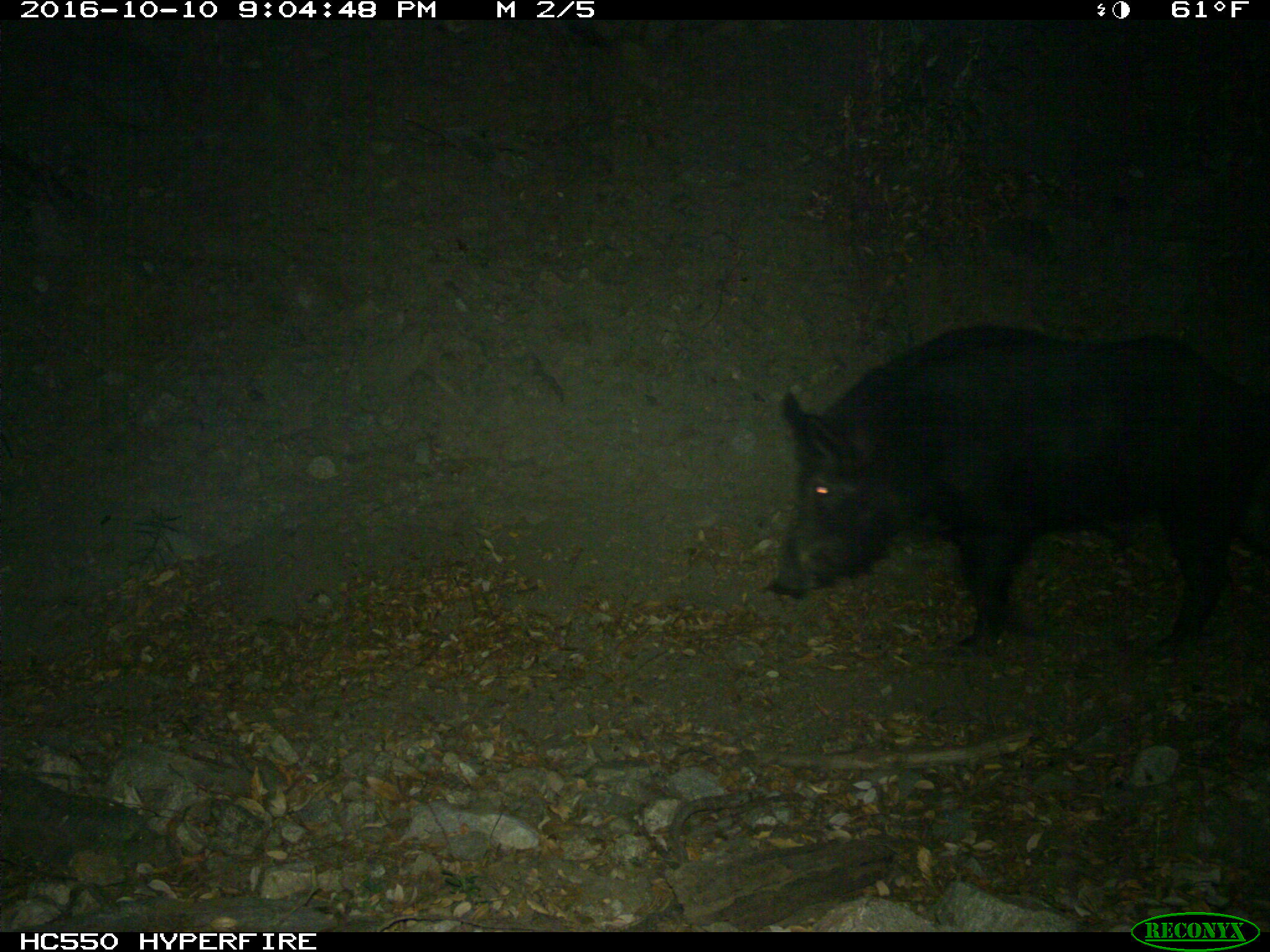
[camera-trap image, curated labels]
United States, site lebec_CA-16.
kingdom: Animalia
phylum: Chordata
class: Mammalia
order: Artiodactyla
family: Suidae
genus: Sus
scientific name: Sus scrofa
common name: wild boar